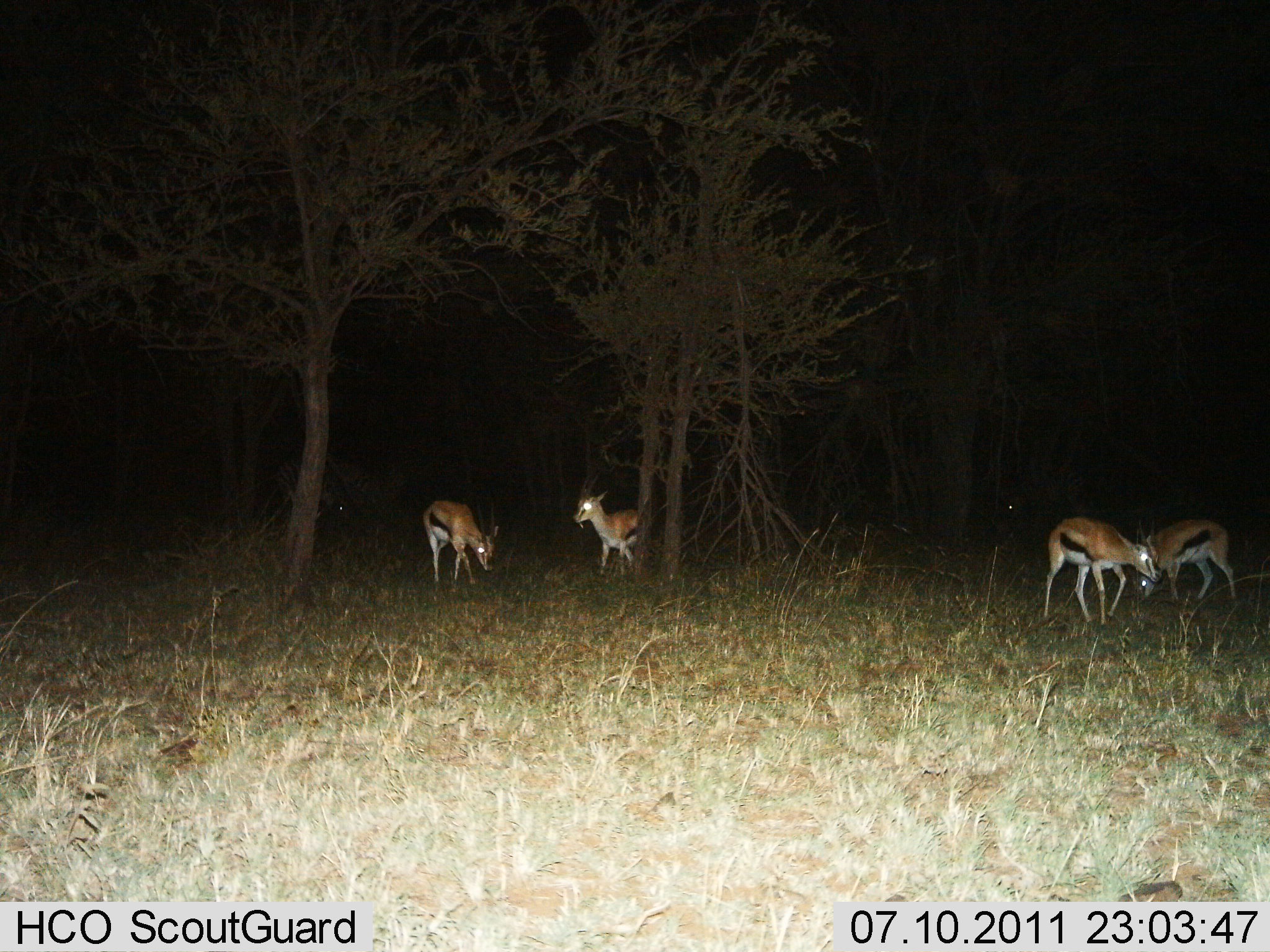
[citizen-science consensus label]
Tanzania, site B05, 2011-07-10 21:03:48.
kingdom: Animalia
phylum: Chordata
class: Mammalia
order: Artiodactyla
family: Bovidae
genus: Eudorcas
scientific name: Eudorcas thomsonii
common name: thomson's gazelle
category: gazellethomsons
Gazellethomsons (thomson's gazelle) (Eudorcas thomsonii), count 4. Behavior (volunteer vote fractions): standing 20%, resting 0%, moving 20%, interacting 0%. Young present (vote fraction): 0%. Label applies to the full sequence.